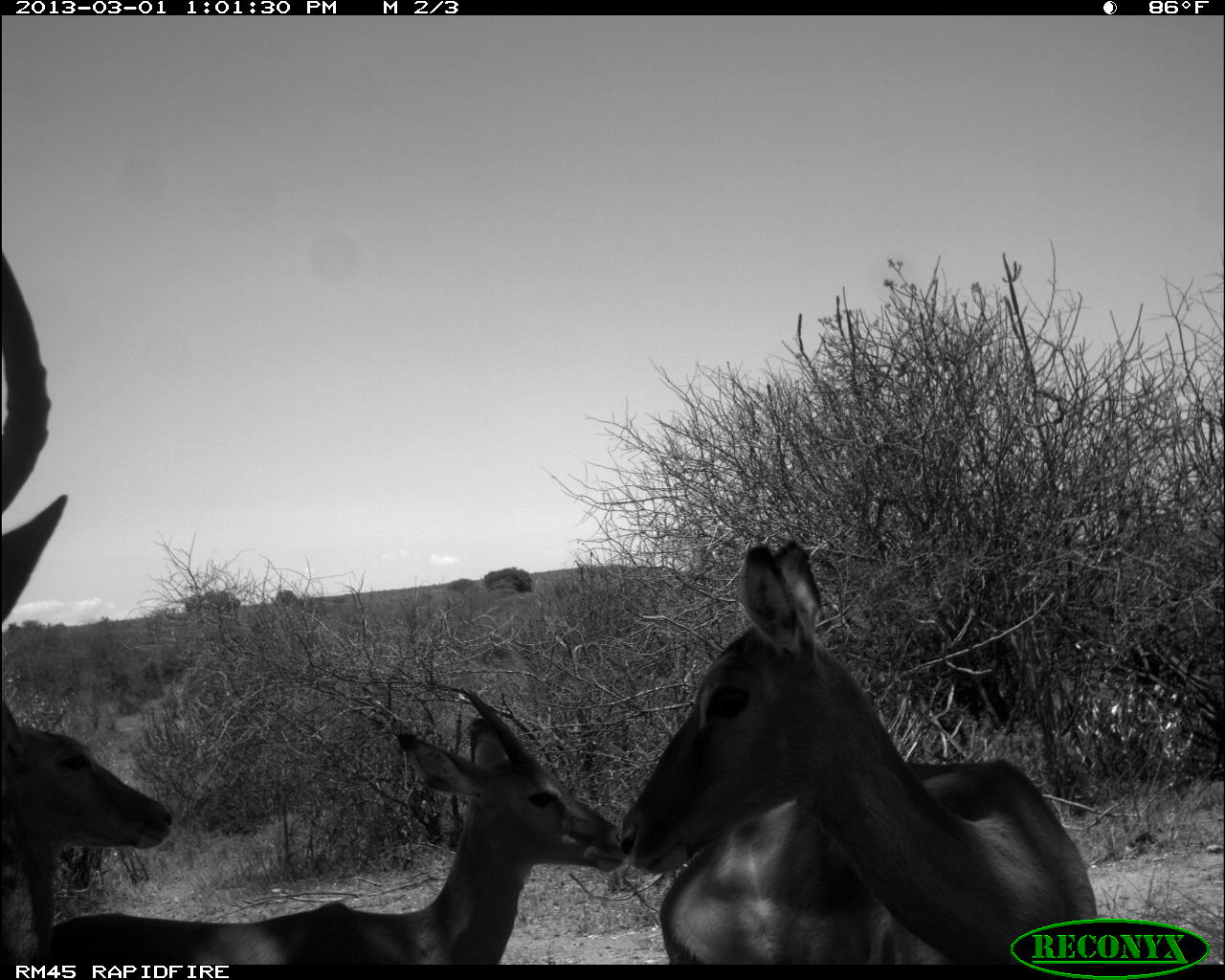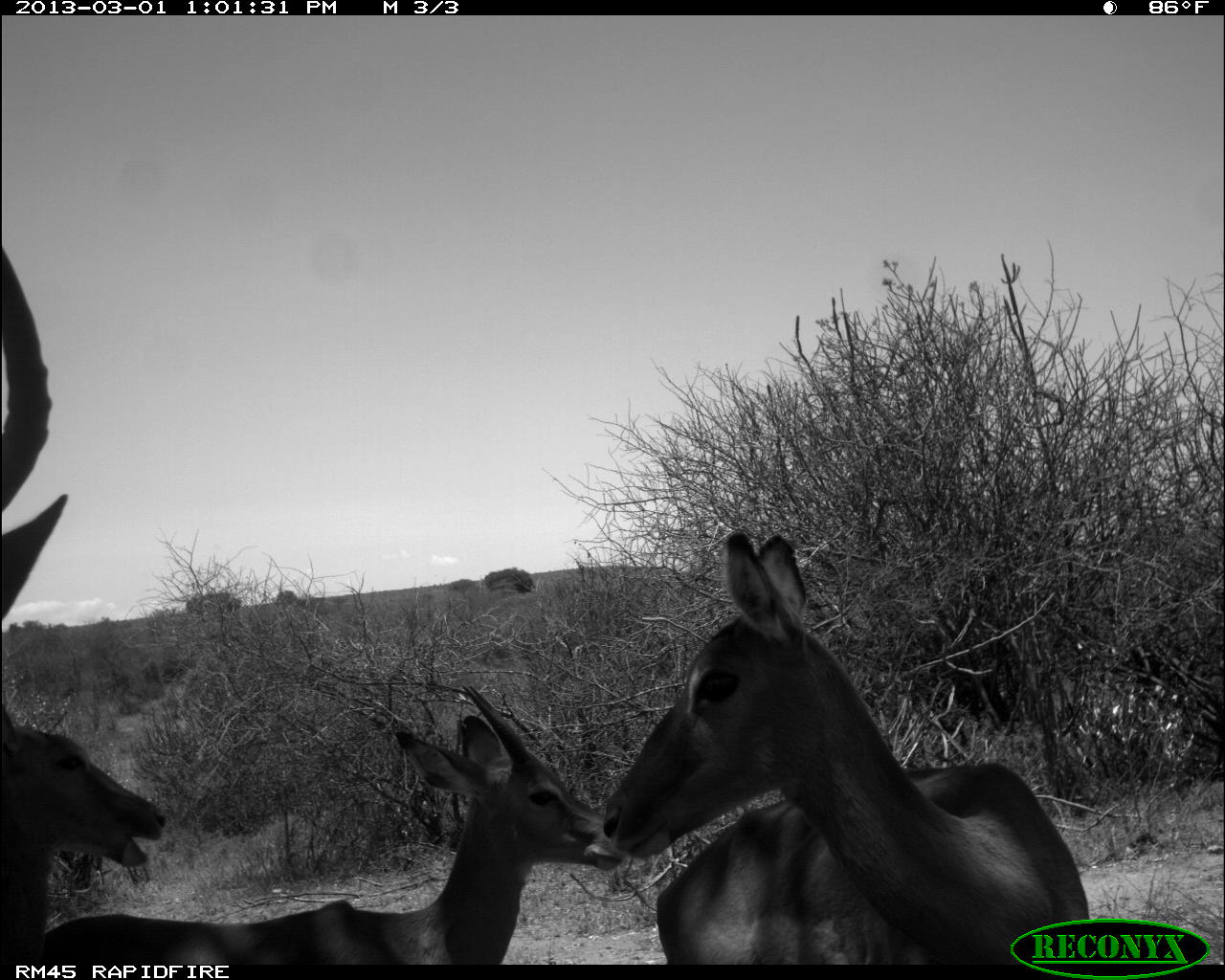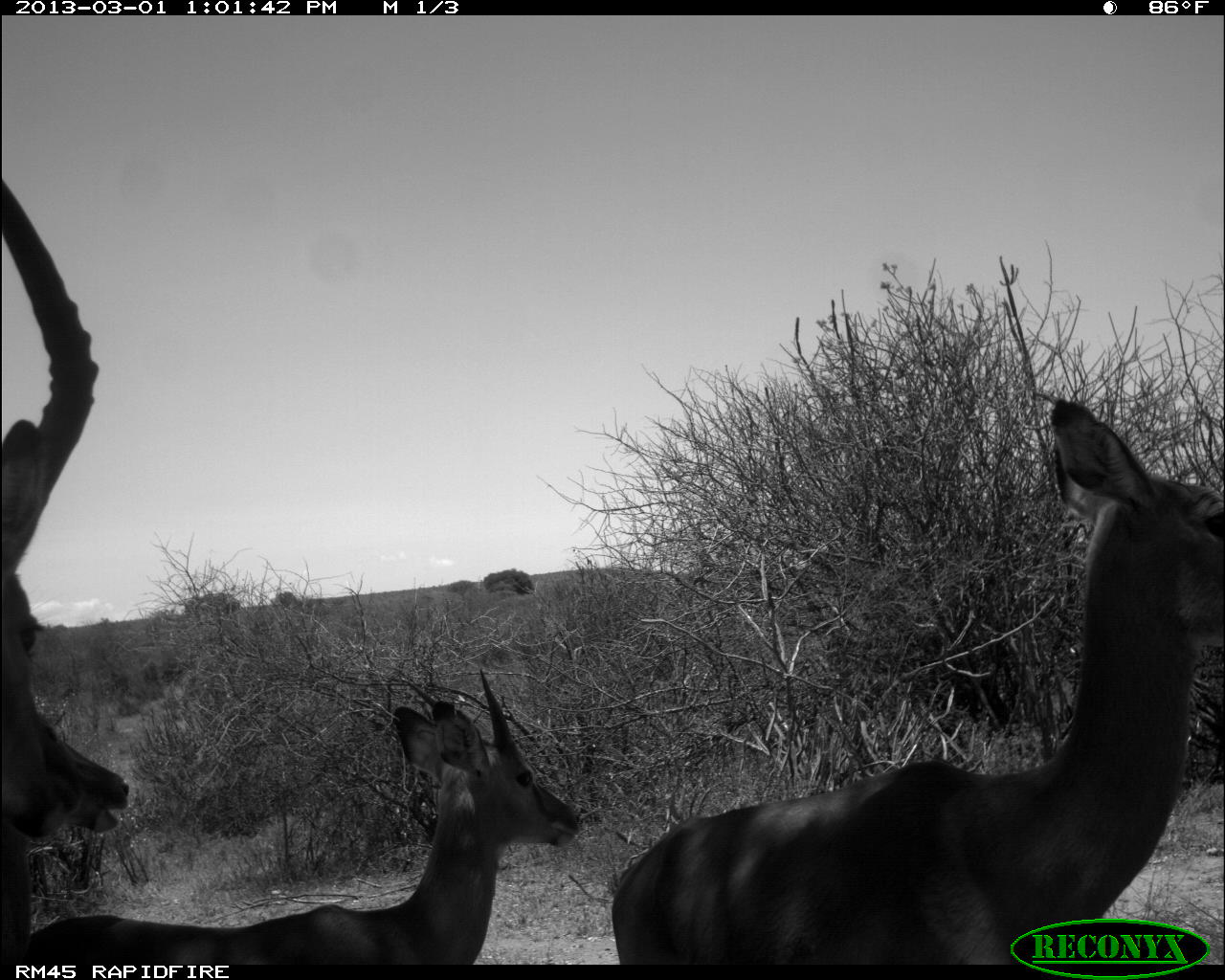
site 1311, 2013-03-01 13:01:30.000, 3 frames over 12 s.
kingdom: Animalia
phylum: Chordata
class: Mammalia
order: Artiodactyla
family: Bovidae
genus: Aepyceros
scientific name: Aepyceros melampus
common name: impala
Aepyceros melampus (impala), count 4.